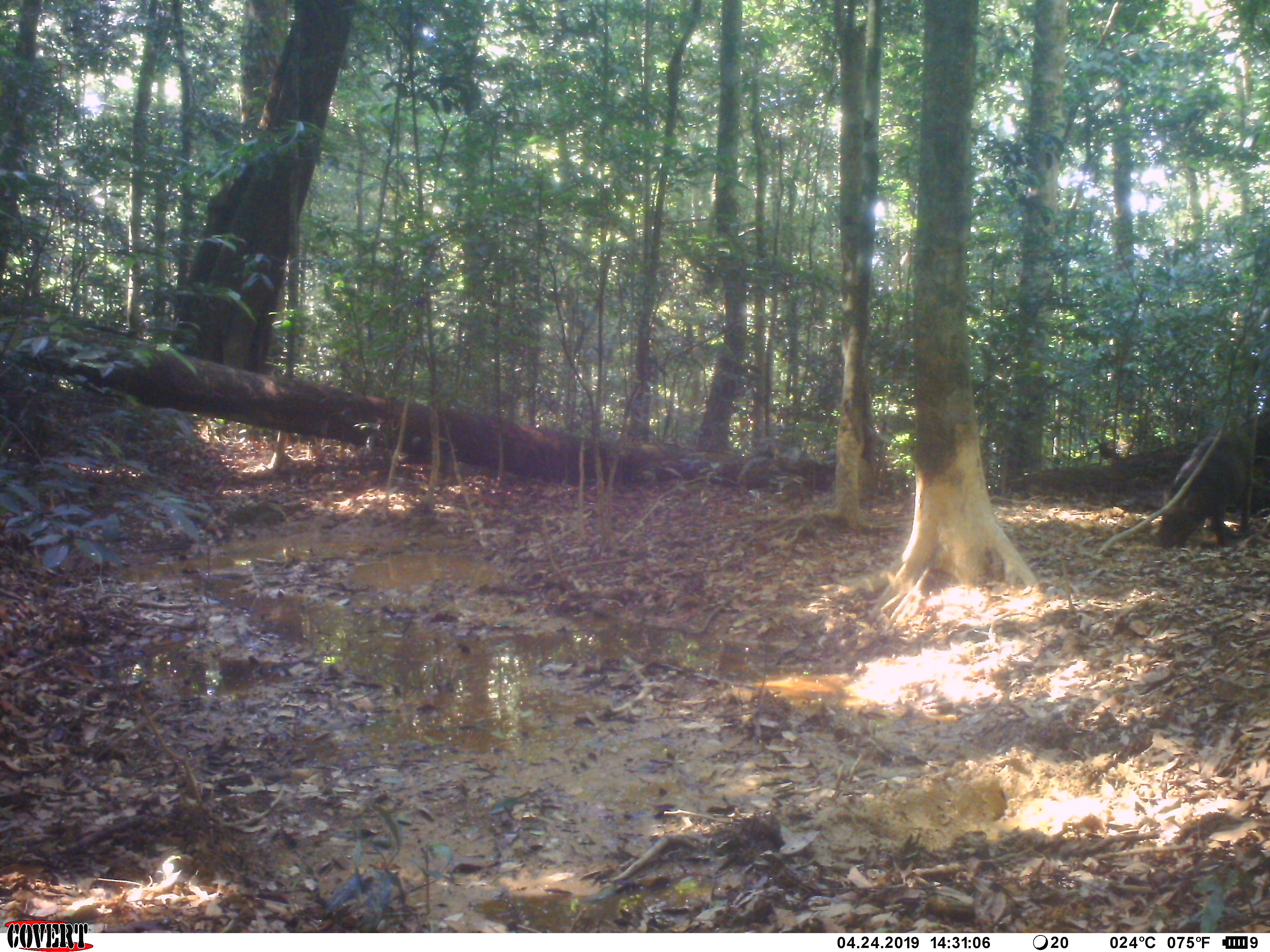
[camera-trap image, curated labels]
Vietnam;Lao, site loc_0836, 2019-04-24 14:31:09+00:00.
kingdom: Animalia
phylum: Chordata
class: Mammalia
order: Artiodactyla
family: Suidae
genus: Sus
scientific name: Sus scrofa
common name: eurasian wild pig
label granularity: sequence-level